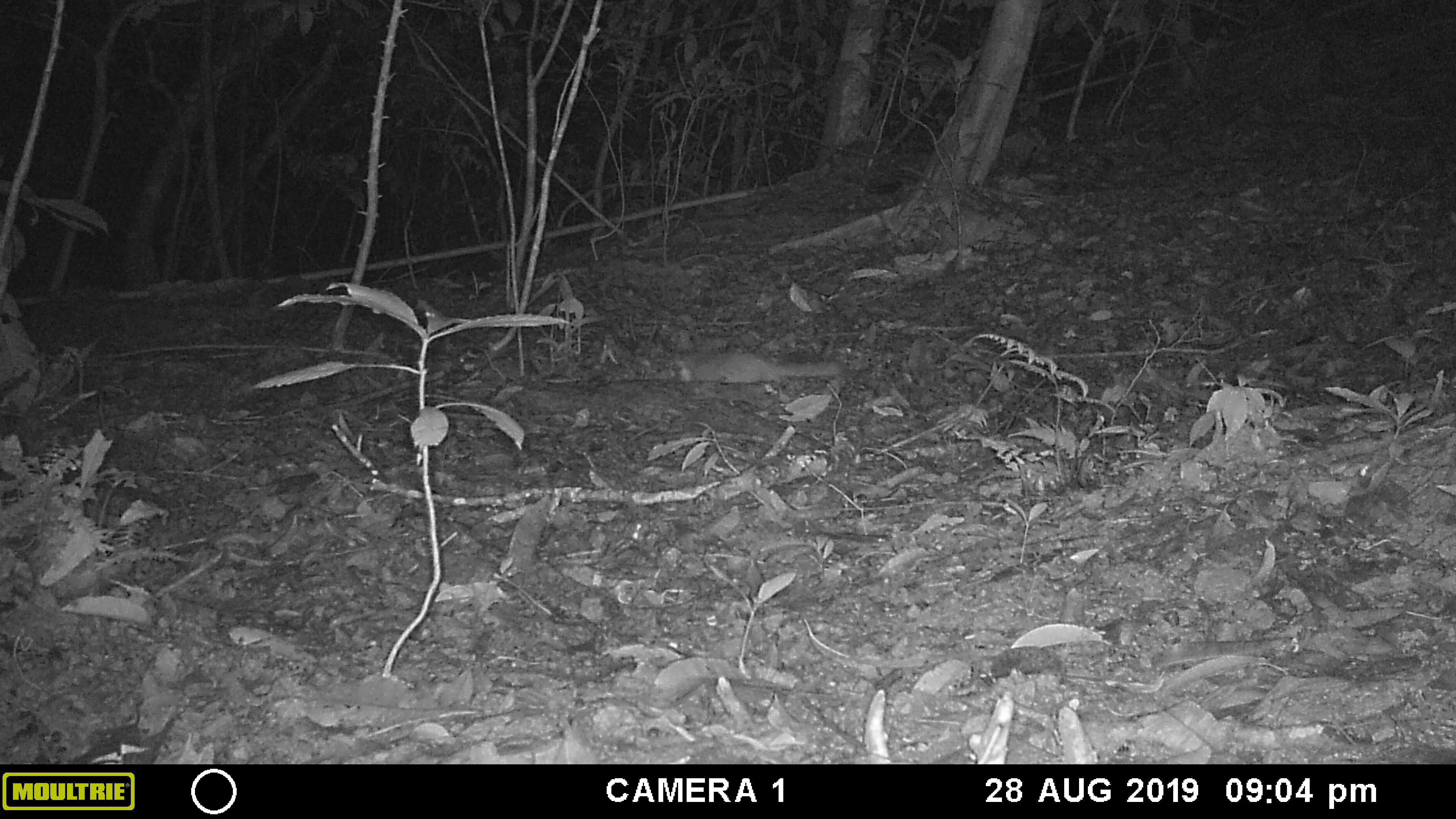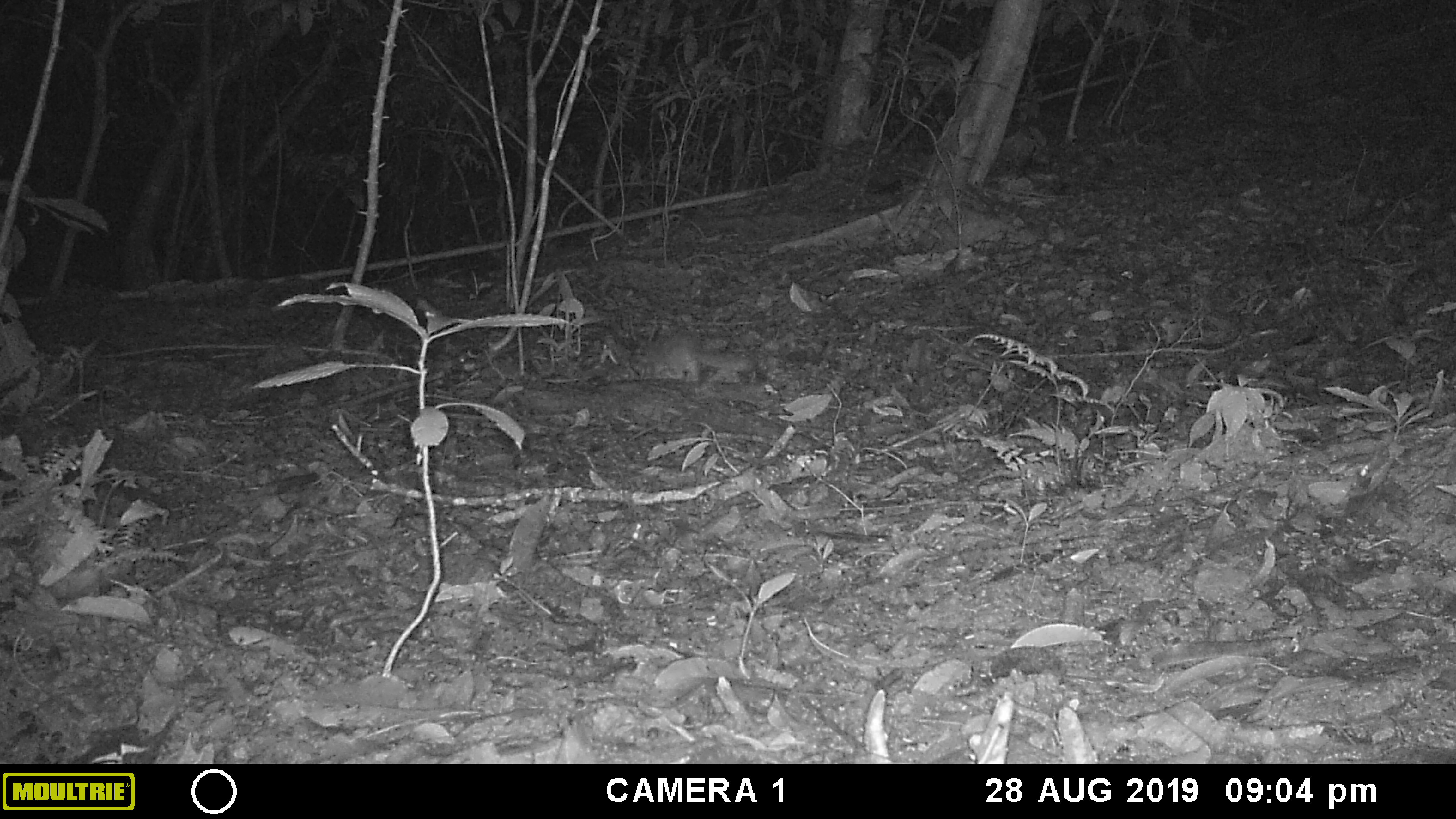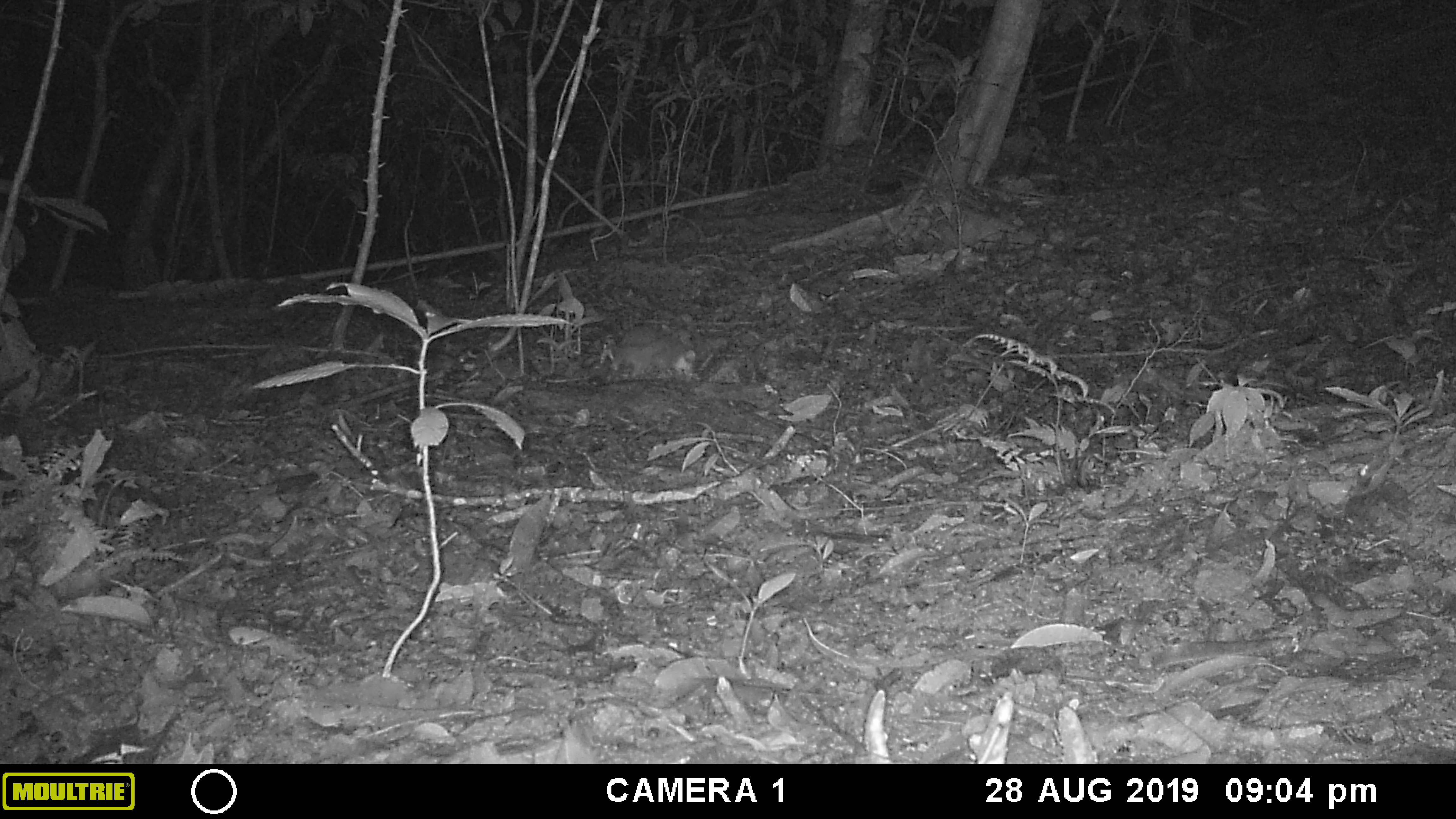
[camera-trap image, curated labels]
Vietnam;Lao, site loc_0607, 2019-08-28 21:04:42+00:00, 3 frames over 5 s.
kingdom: Animalia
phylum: Chordata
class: Mammalia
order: Carnivora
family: Mustelidae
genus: Melogale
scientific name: Melogale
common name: ferret badger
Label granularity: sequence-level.